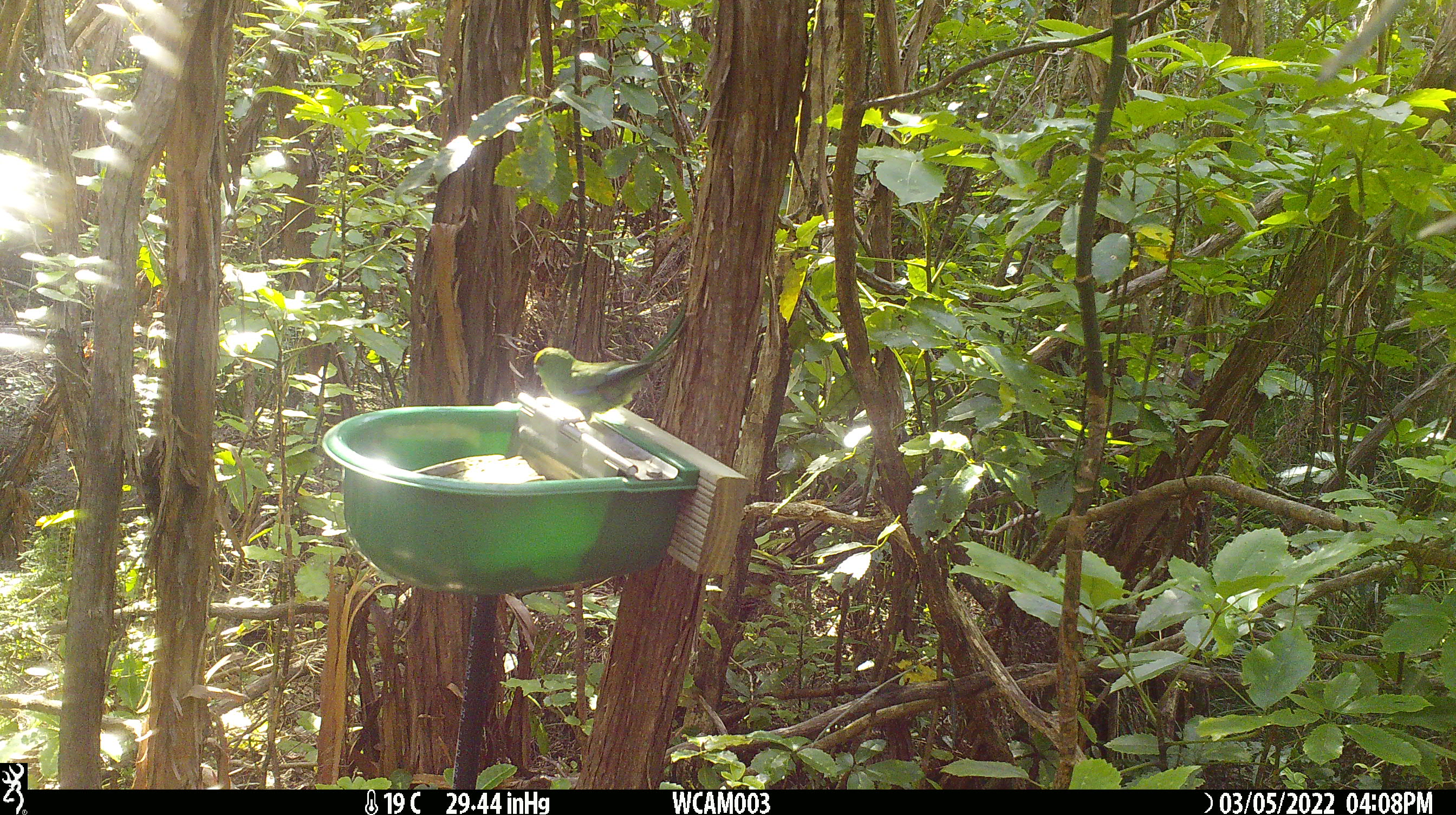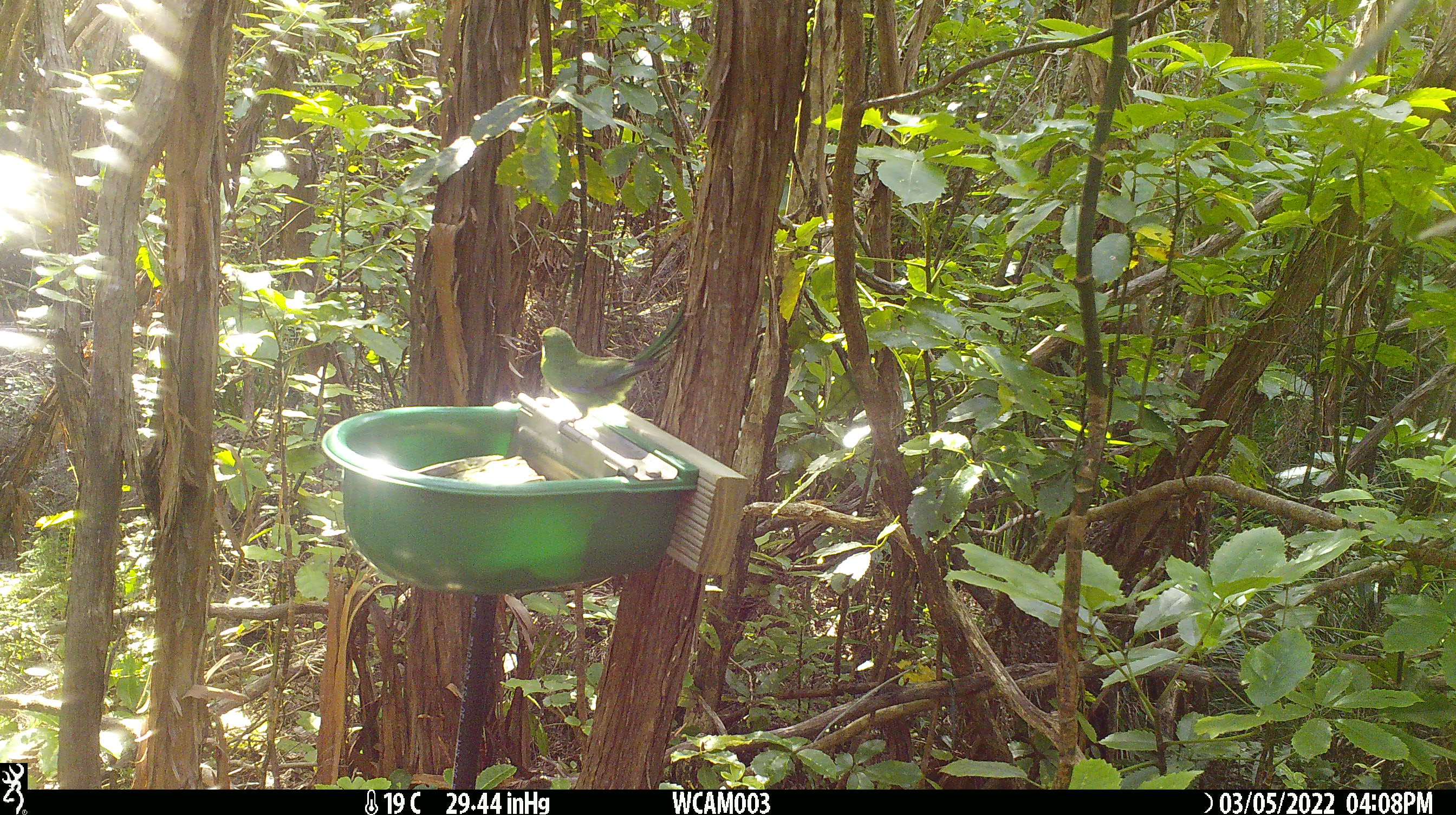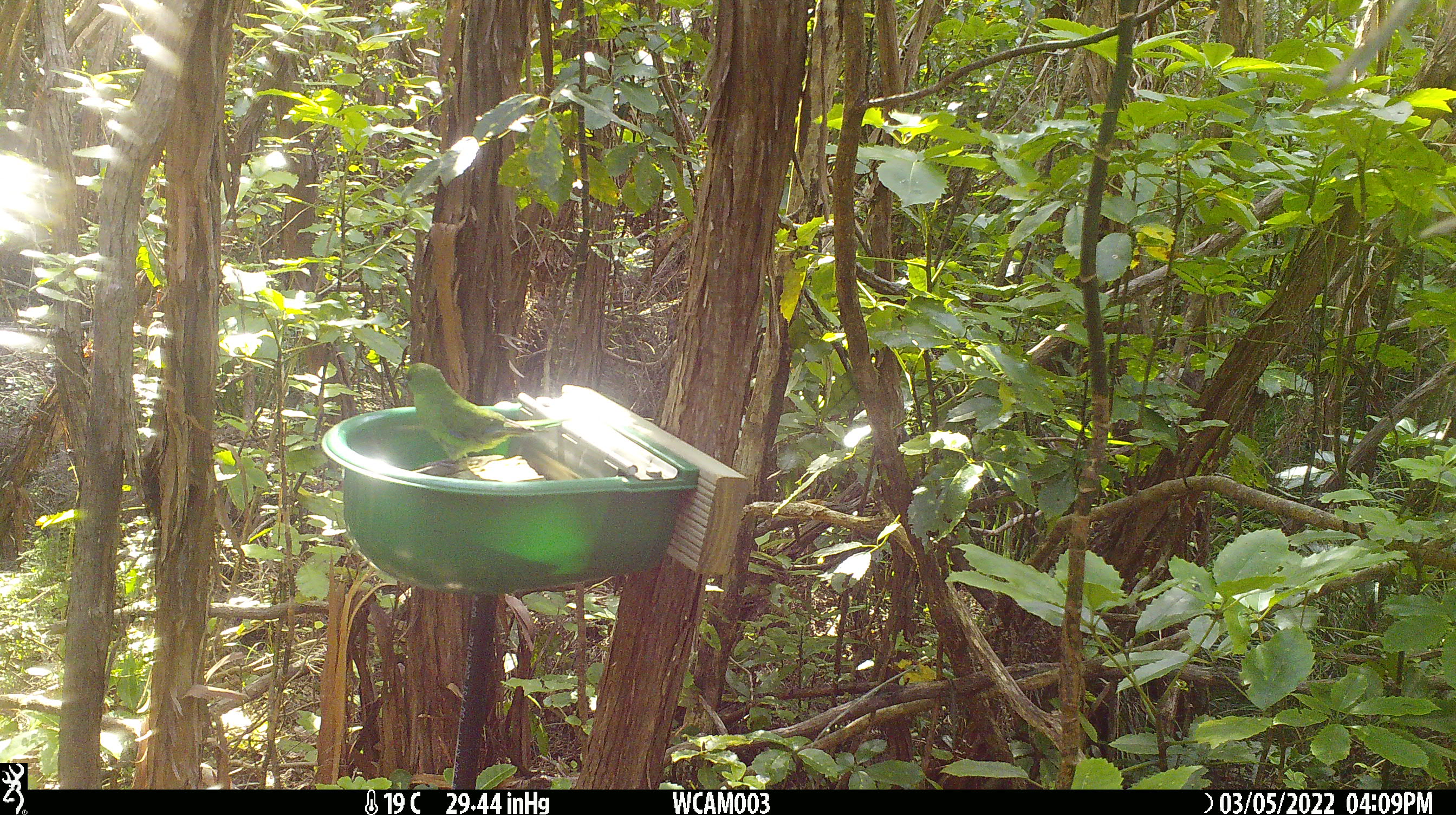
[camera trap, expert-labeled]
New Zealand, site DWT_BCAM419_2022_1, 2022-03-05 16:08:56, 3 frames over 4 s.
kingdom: Animalia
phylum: Chordata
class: Aves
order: Psittaciformes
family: Psittaculidae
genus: Cyanoramphus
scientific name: Cyanoramphus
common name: parakeet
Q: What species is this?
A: Parakeet (Cyanoramphus).